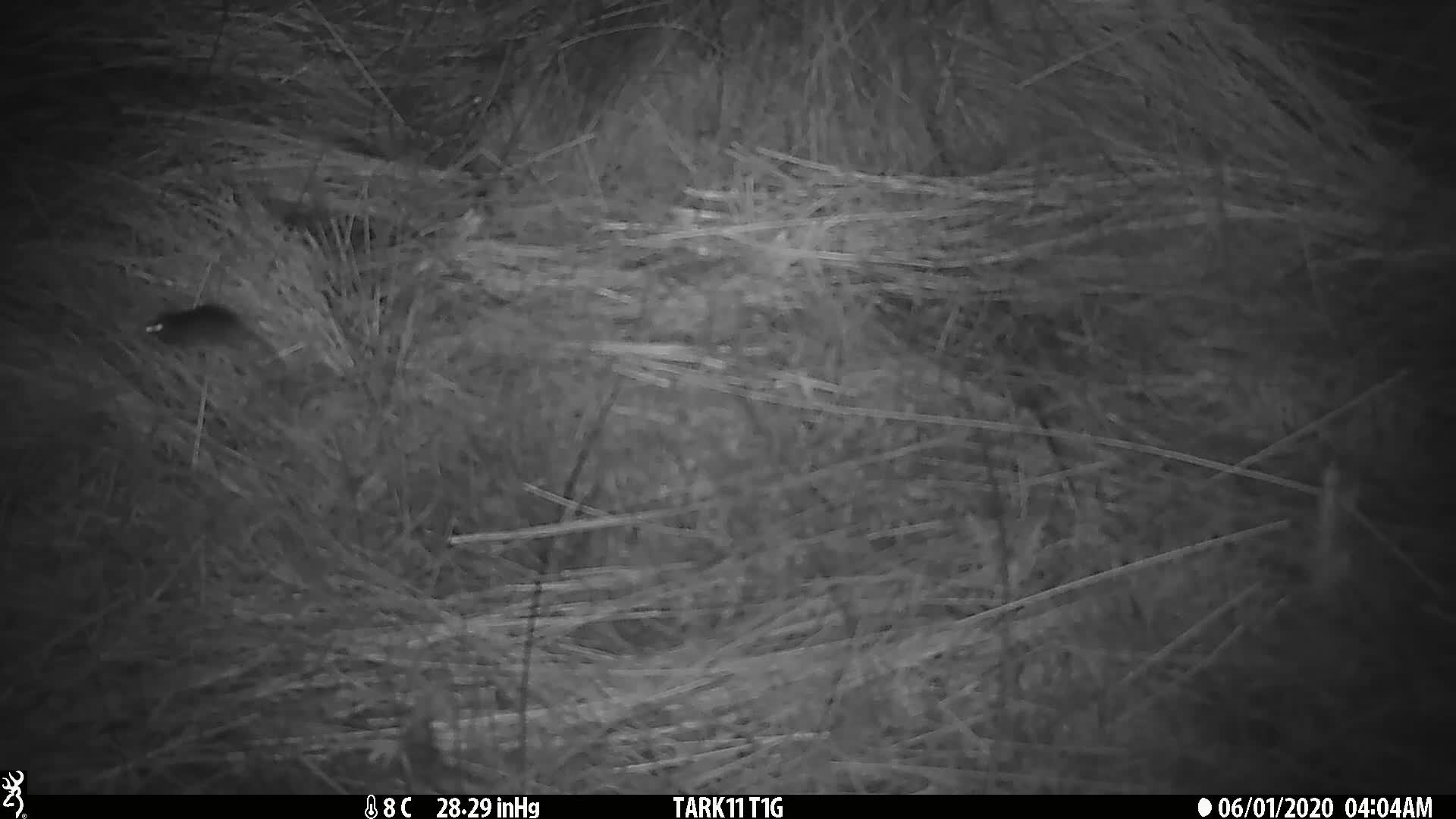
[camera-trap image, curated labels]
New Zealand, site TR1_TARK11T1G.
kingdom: Animalia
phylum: Chordata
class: Mammalia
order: Rodentia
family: Muridae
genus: Mus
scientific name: Mus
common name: mouse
Mouse (Mus).